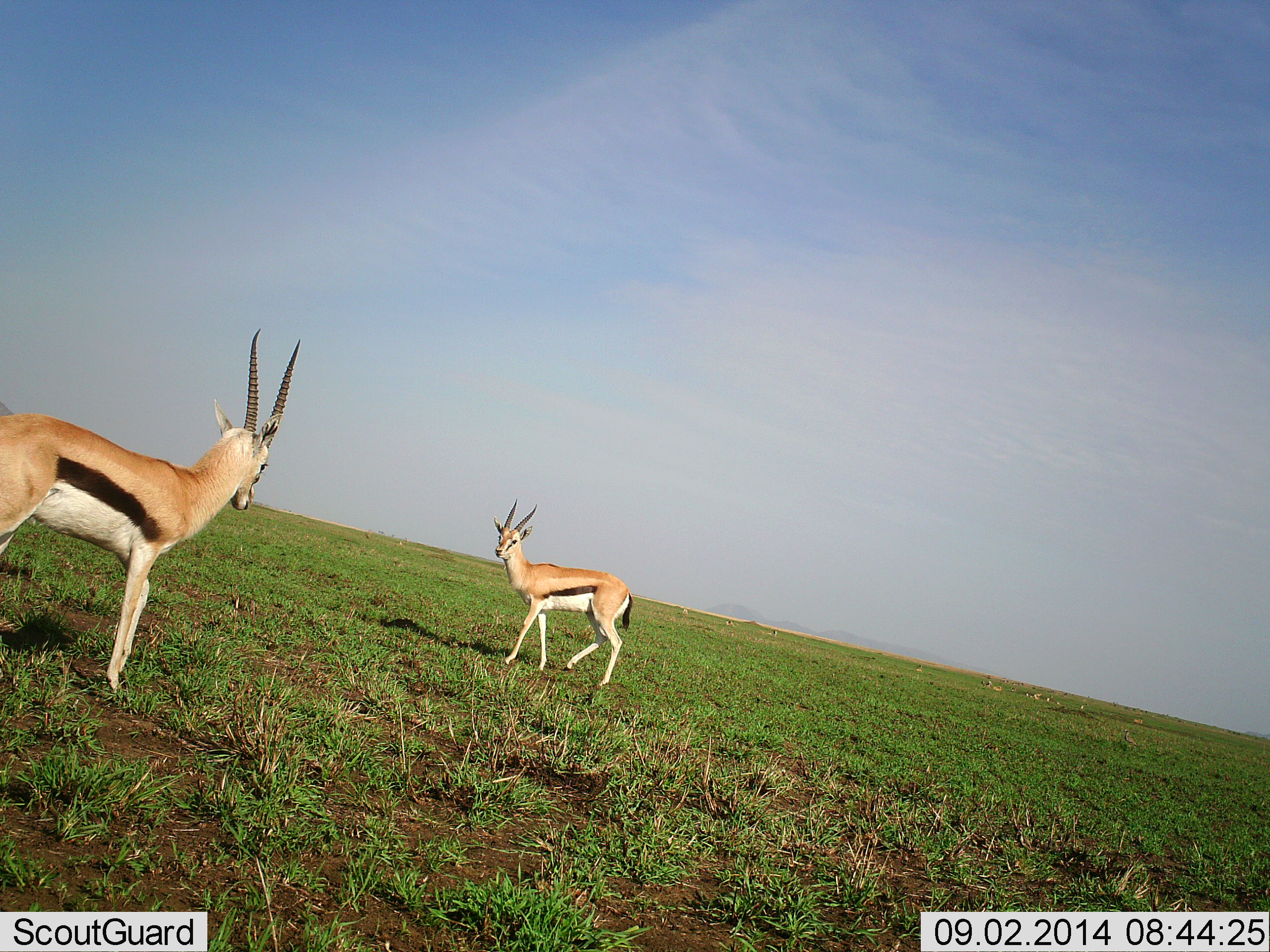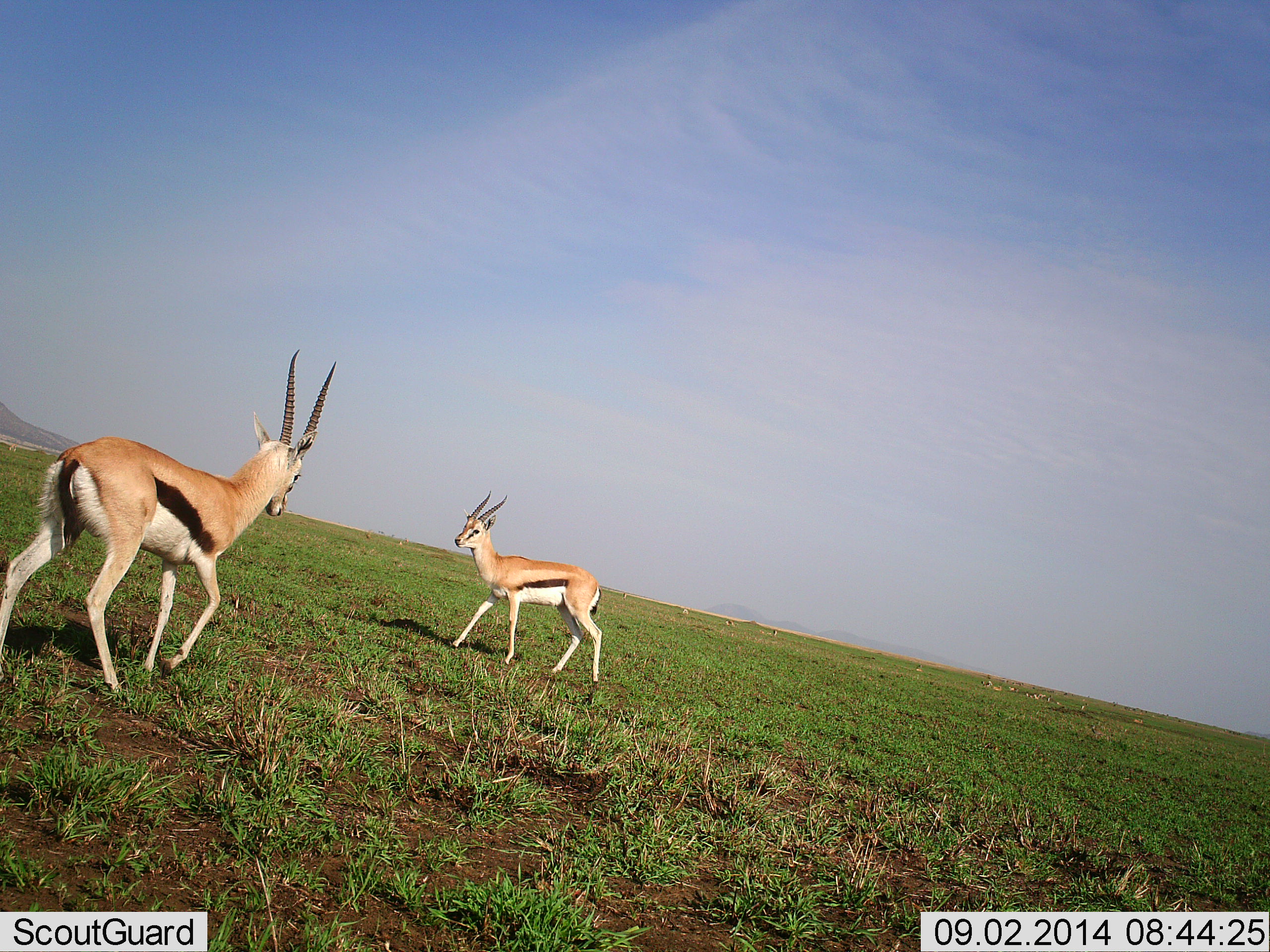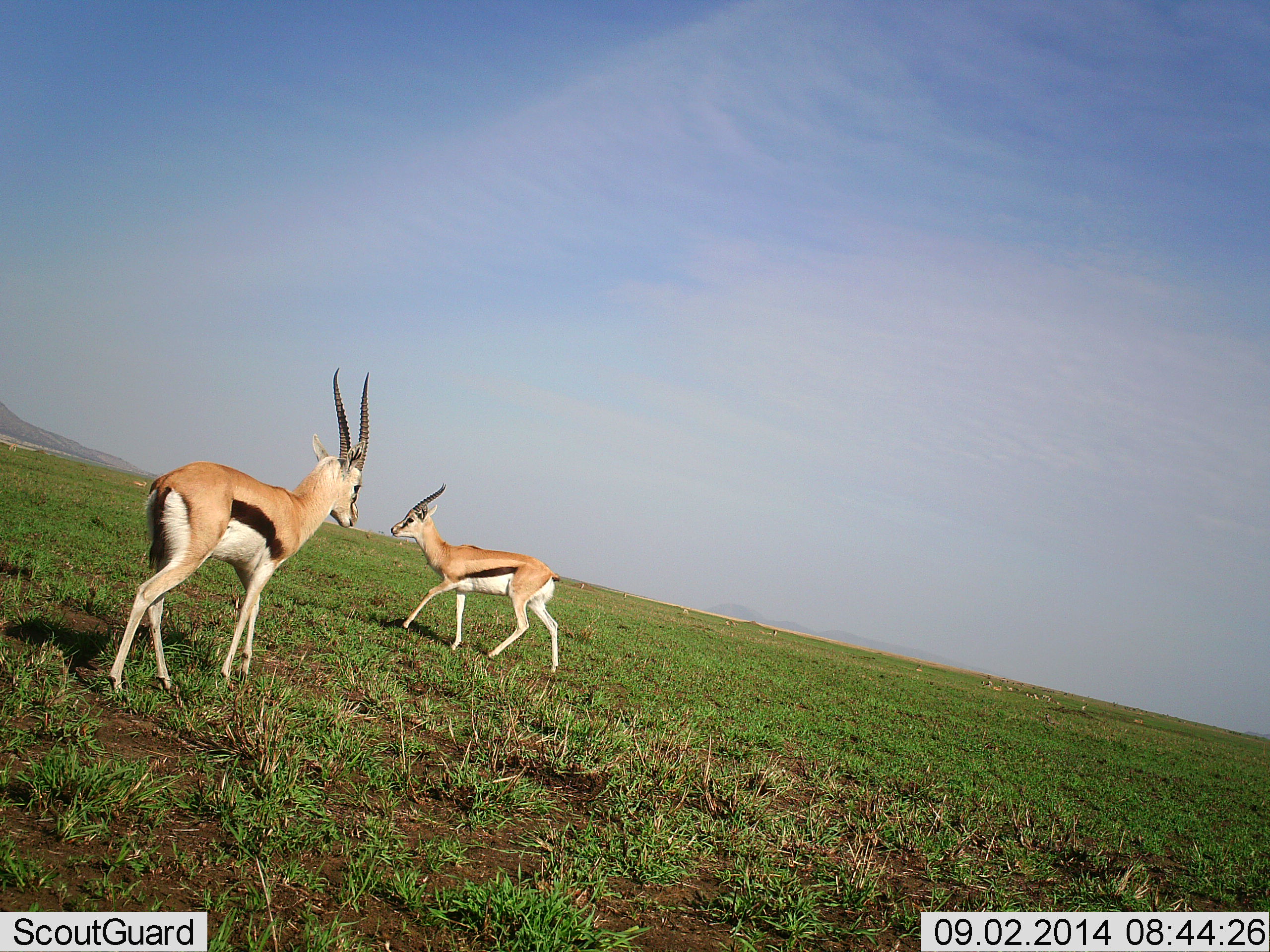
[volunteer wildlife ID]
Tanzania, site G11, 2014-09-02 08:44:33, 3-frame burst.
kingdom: Animalia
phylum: Chordata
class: Mammalia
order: Artiodactyla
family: Bovidae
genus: Eudorcas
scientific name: Eudorcas thomsonii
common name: thomson's gazelle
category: gazellethomsons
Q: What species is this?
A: Gazellethomsons (thomson's gazelle) (Eudorcas thomsonii).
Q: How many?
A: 2.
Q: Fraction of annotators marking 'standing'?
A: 10%.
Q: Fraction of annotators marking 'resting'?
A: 10%.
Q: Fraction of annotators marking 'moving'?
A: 100%.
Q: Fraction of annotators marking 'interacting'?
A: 20%.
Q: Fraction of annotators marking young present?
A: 0%.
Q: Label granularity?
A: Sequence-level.